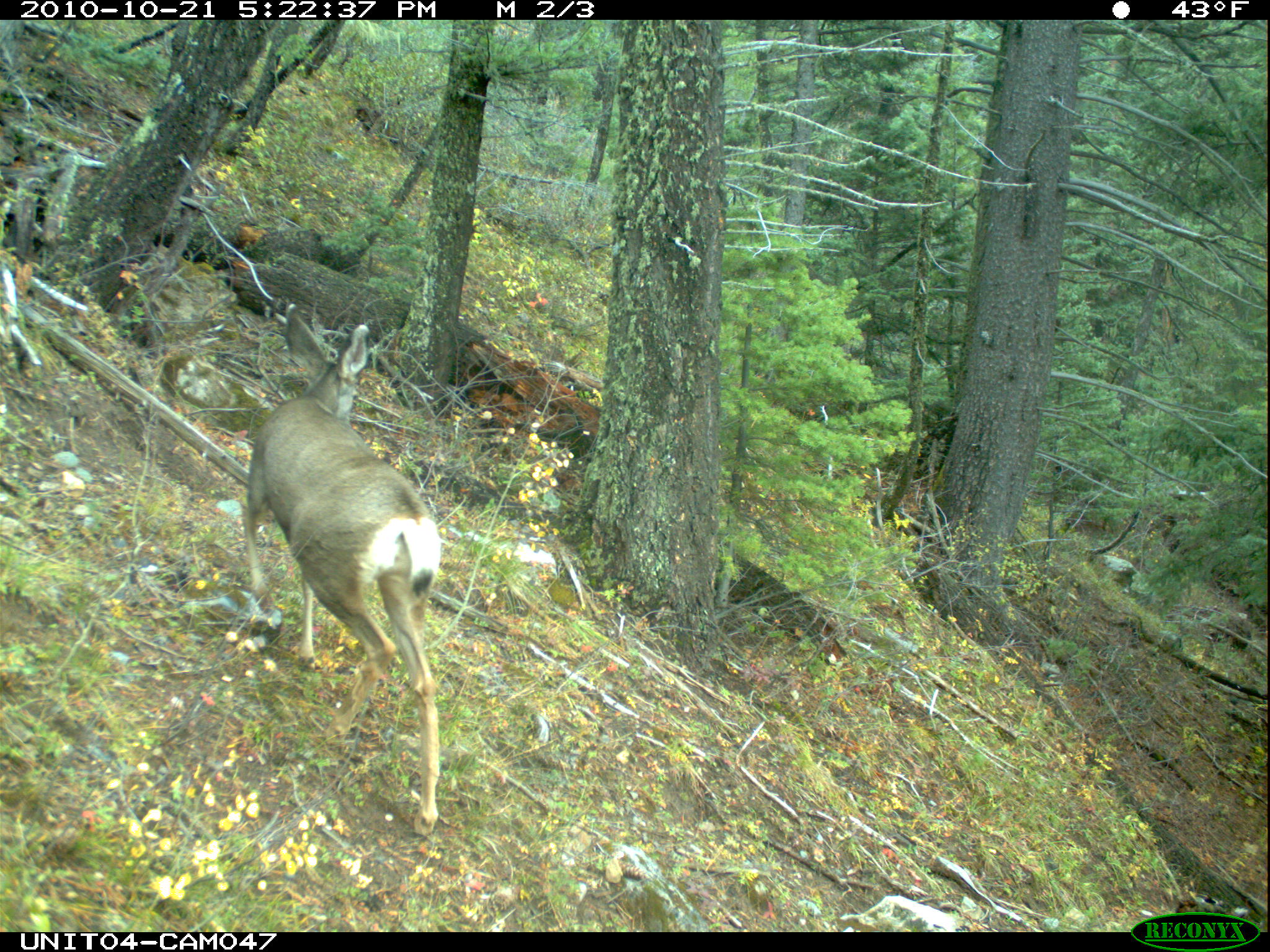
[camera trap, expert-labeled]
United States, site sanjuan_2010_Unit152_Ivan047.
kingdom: Animalia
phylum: Chordata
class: Mammalia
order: Artiodactyla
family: Cervidae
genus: Odocoileus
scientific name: Odocoileus hemionus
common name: mule deer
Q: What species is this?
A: Odocoileus hemionus (mule deer).